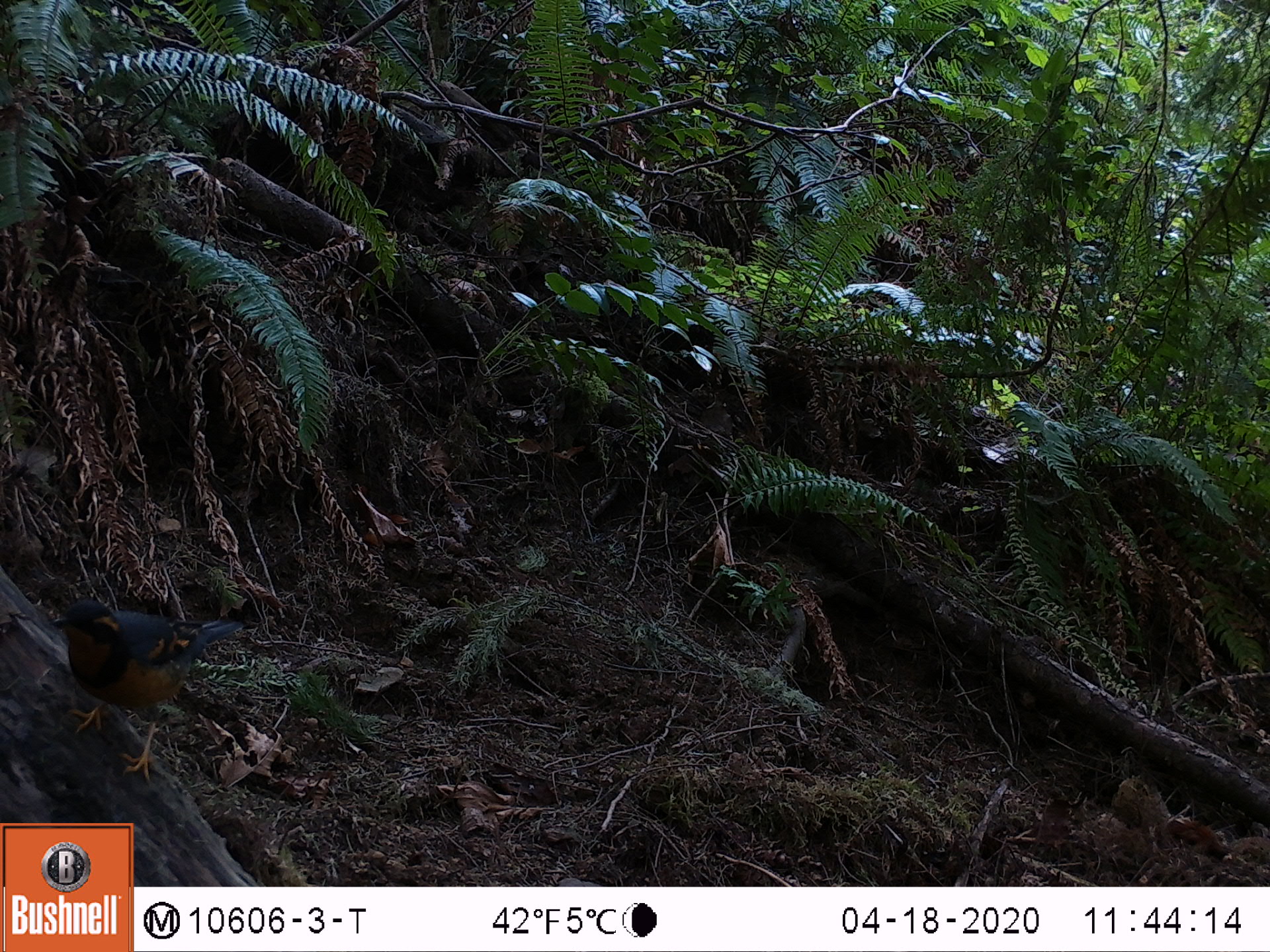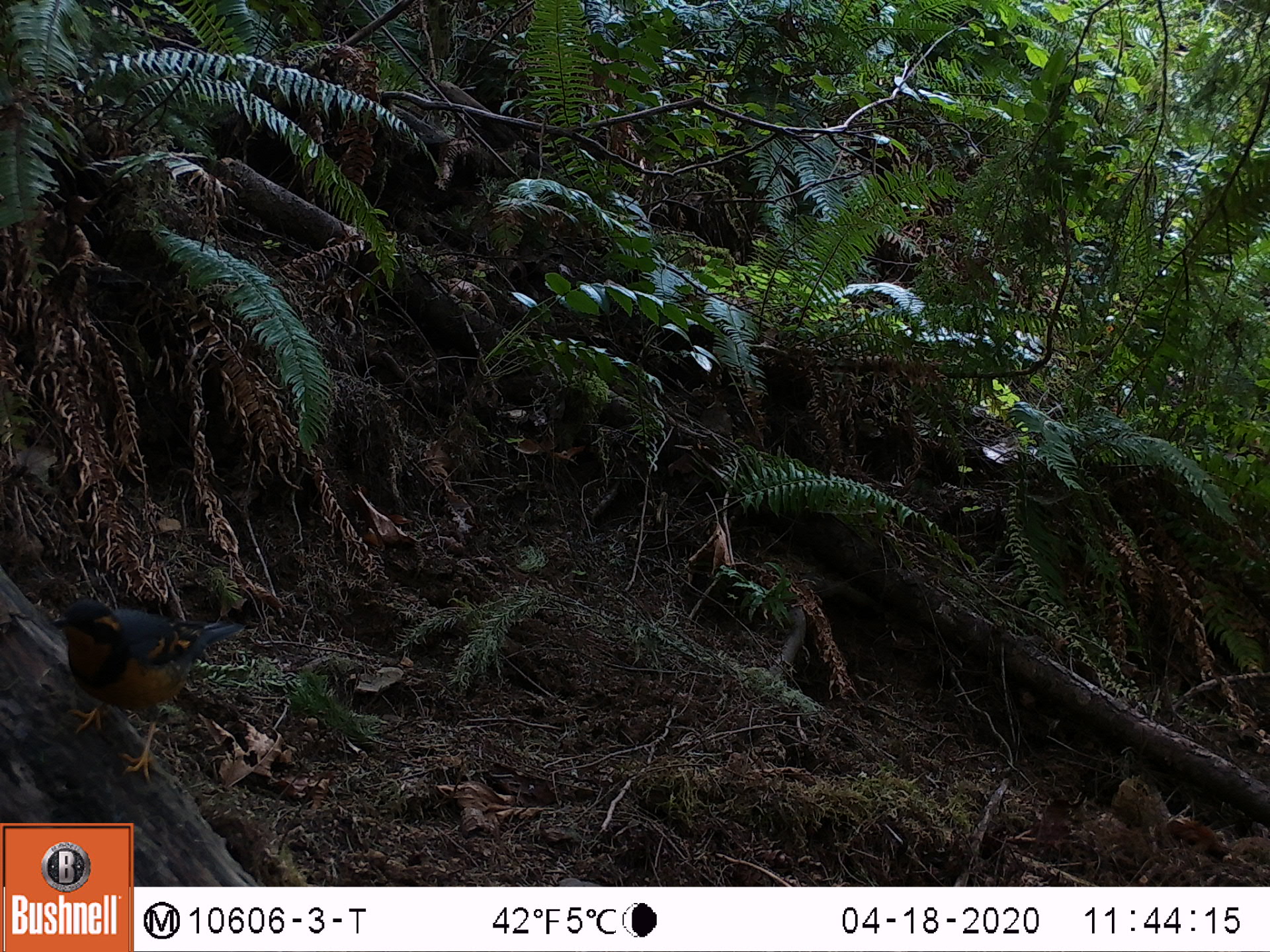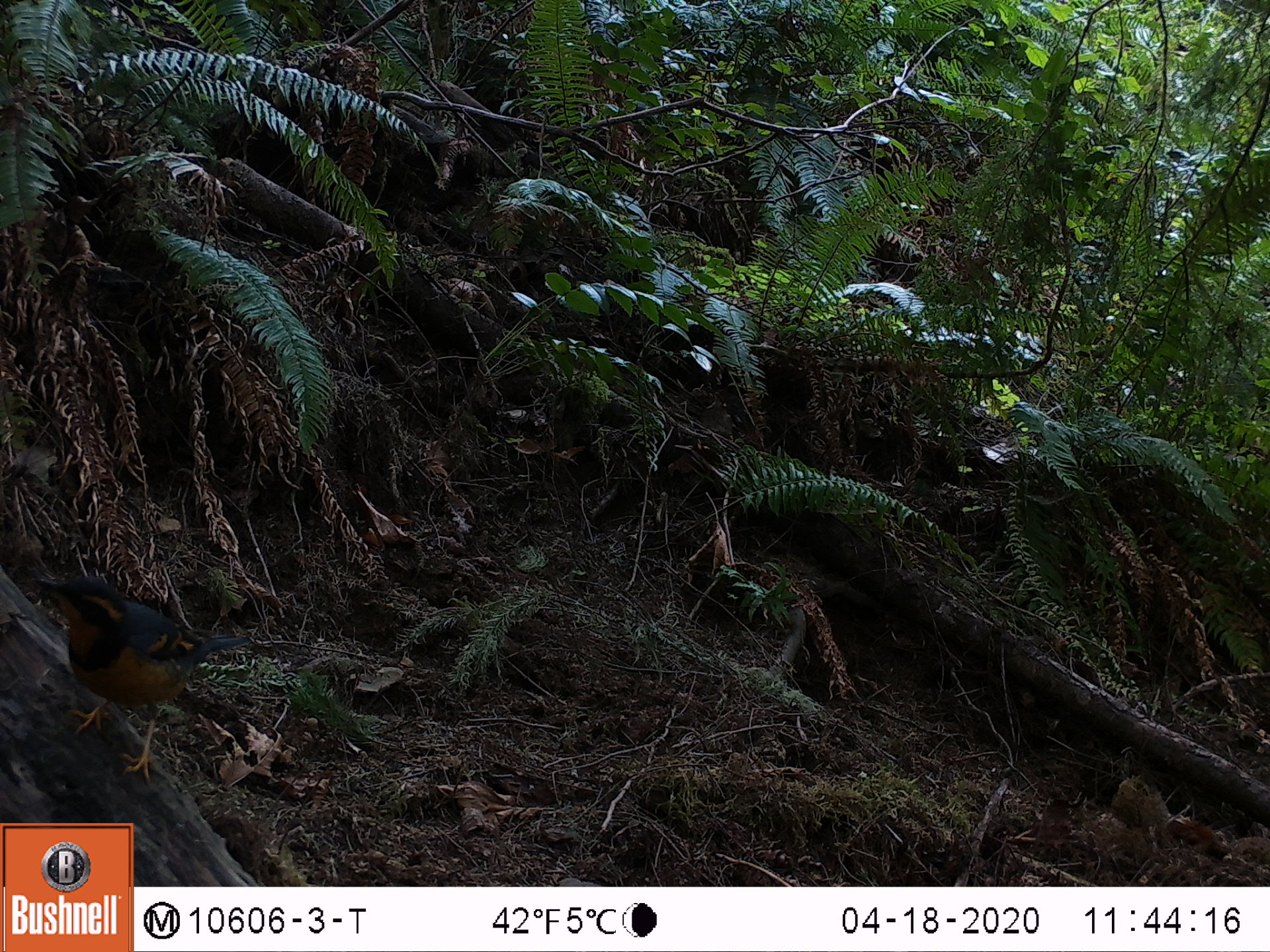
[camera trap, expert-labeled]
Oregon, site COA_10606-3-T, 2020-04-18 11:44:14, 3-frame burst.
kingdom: Animalia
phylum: Chordata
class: Aves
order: Passeriformes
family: Turdidae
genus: Ixoreus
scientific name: Ixoreus naevius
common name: varied thrush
Varied thrush (Ixoreus naevius).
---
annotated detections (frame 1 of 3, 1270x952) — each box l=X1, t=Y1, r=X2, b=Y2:
varied thrush: l=52, t=596, r=252, b=765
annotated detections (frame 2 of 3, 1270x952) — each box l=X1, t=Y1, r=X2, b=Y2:
varied thrush: l=53, t=596, r=243, b=770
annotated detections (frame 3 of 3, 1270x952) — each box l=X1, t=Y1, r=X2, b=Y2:
varied thrush: l=46, t=572, r=260, b=770